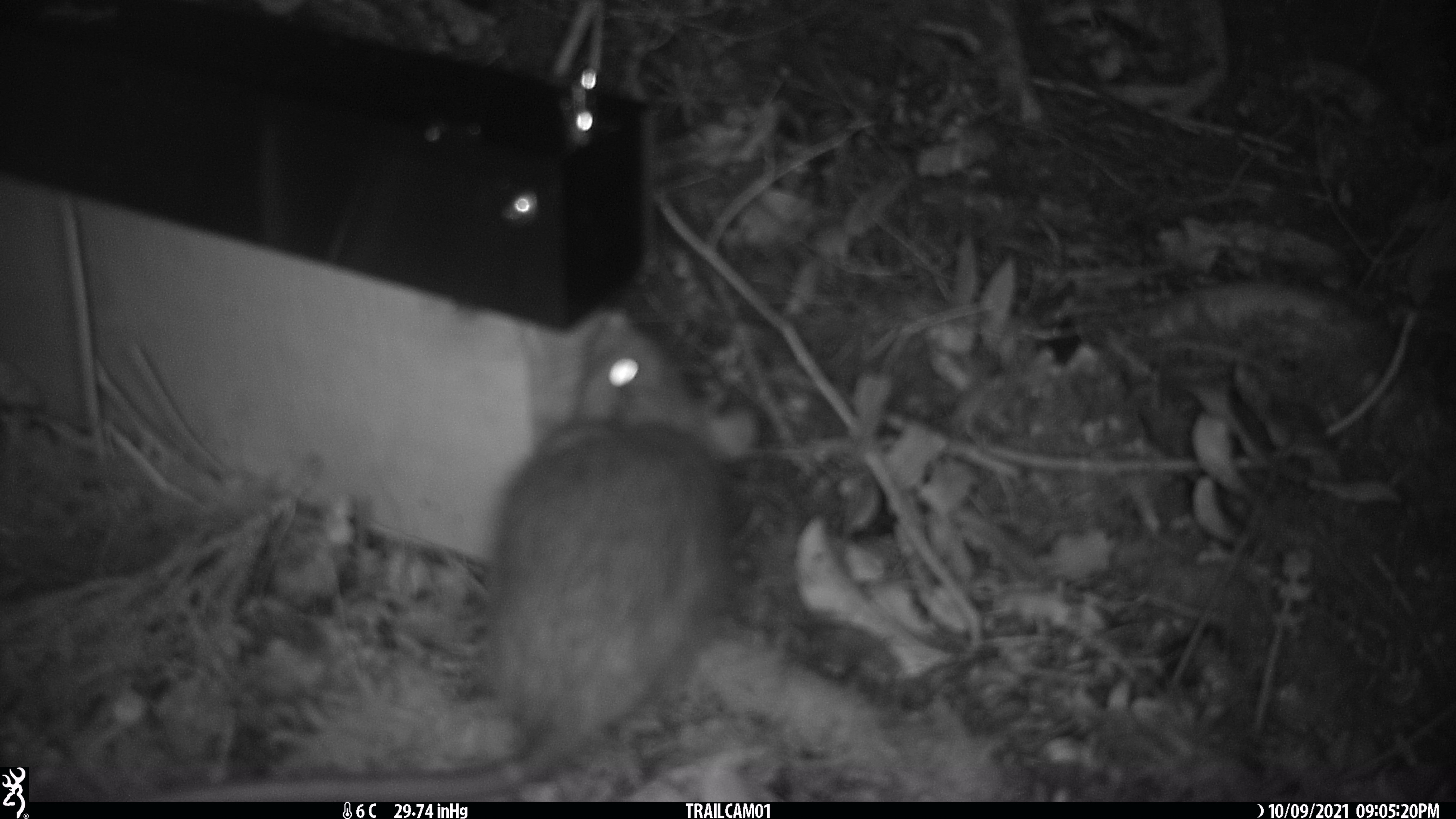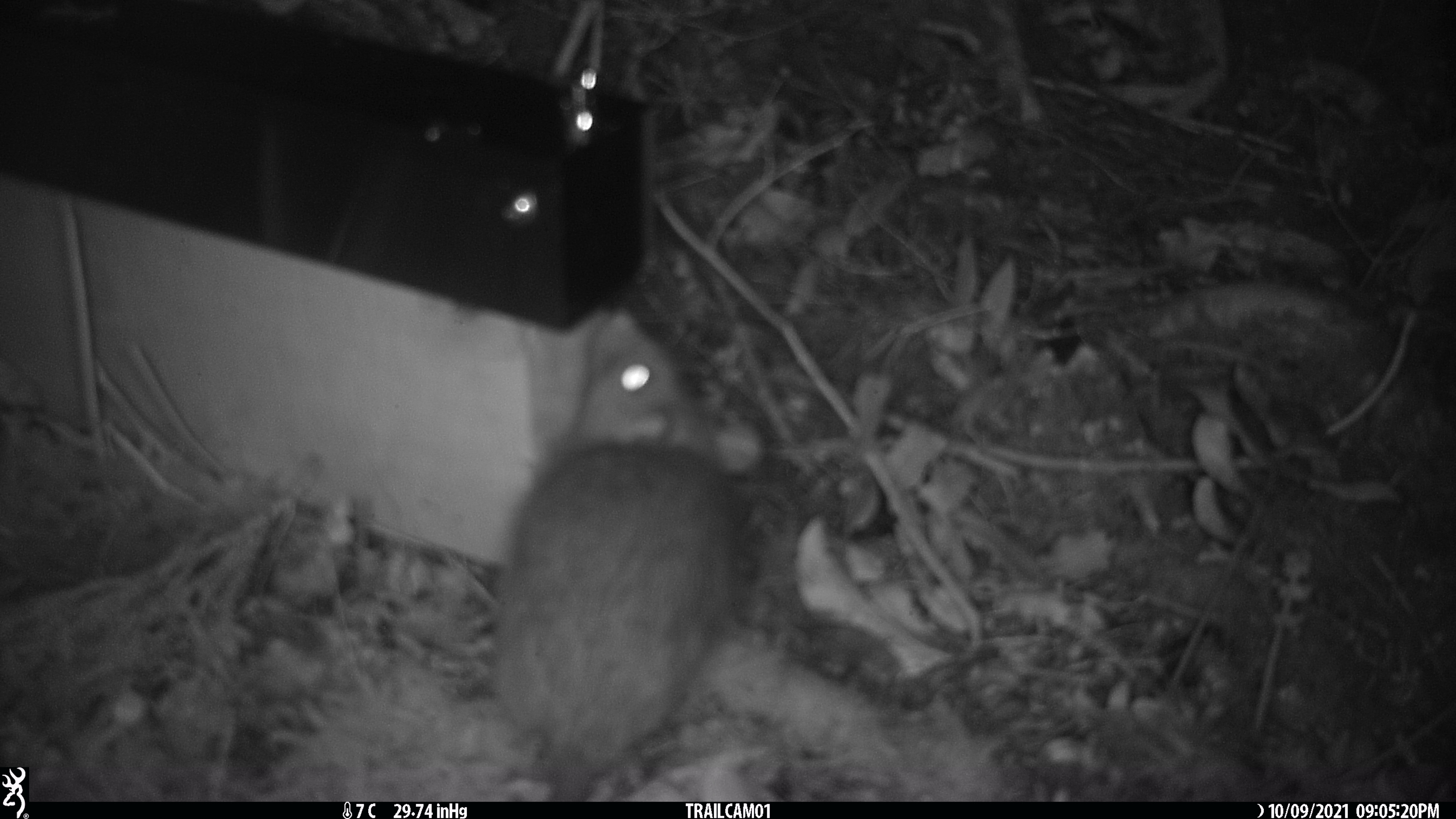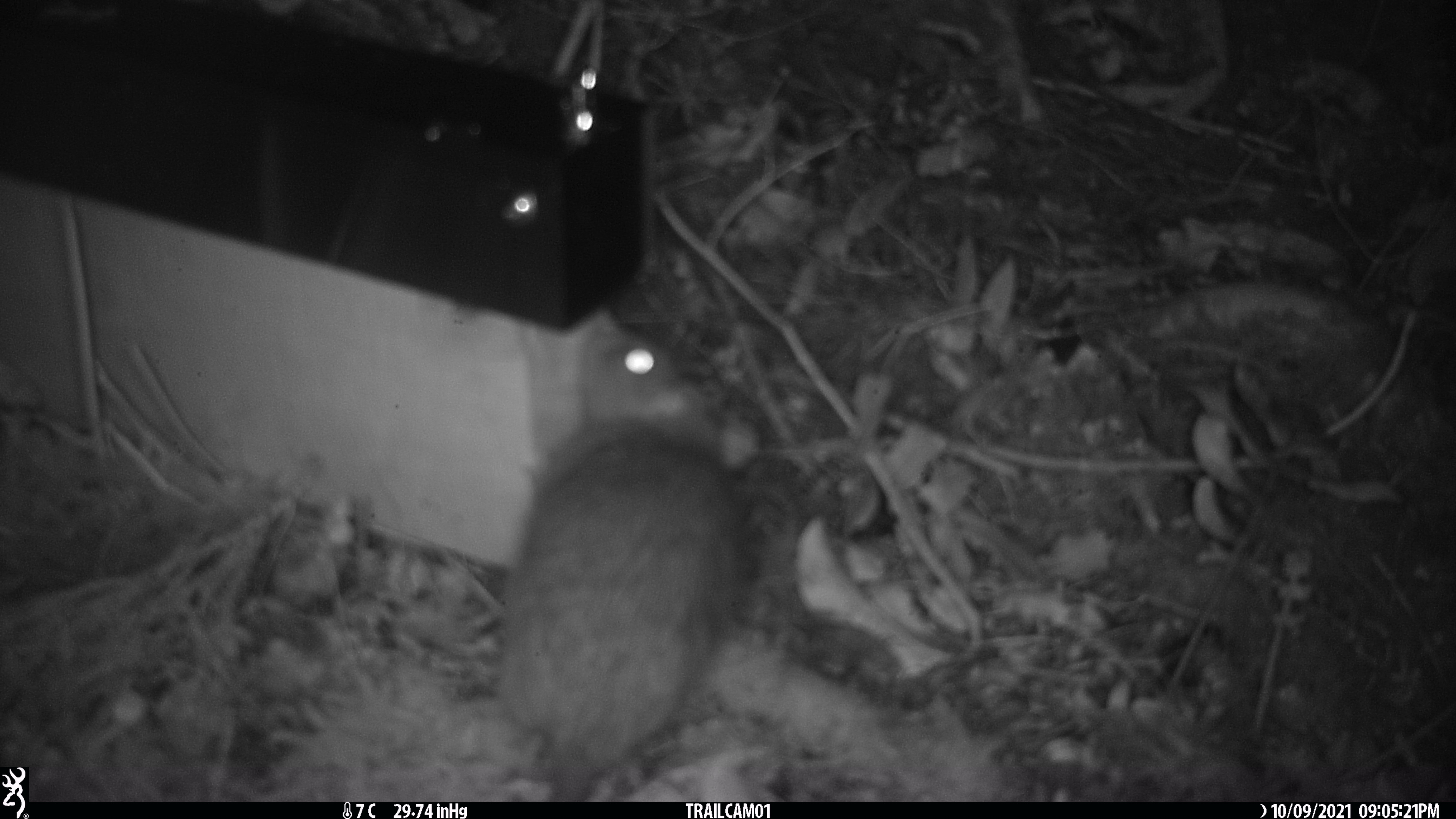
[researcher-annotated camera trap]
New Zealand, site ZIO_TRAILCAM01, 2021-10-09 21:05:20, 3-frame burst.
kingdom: Animalia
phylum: Chordata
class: Mammalia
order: Rodentia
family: Muridae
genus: Rattus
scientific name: Rattus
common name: rat